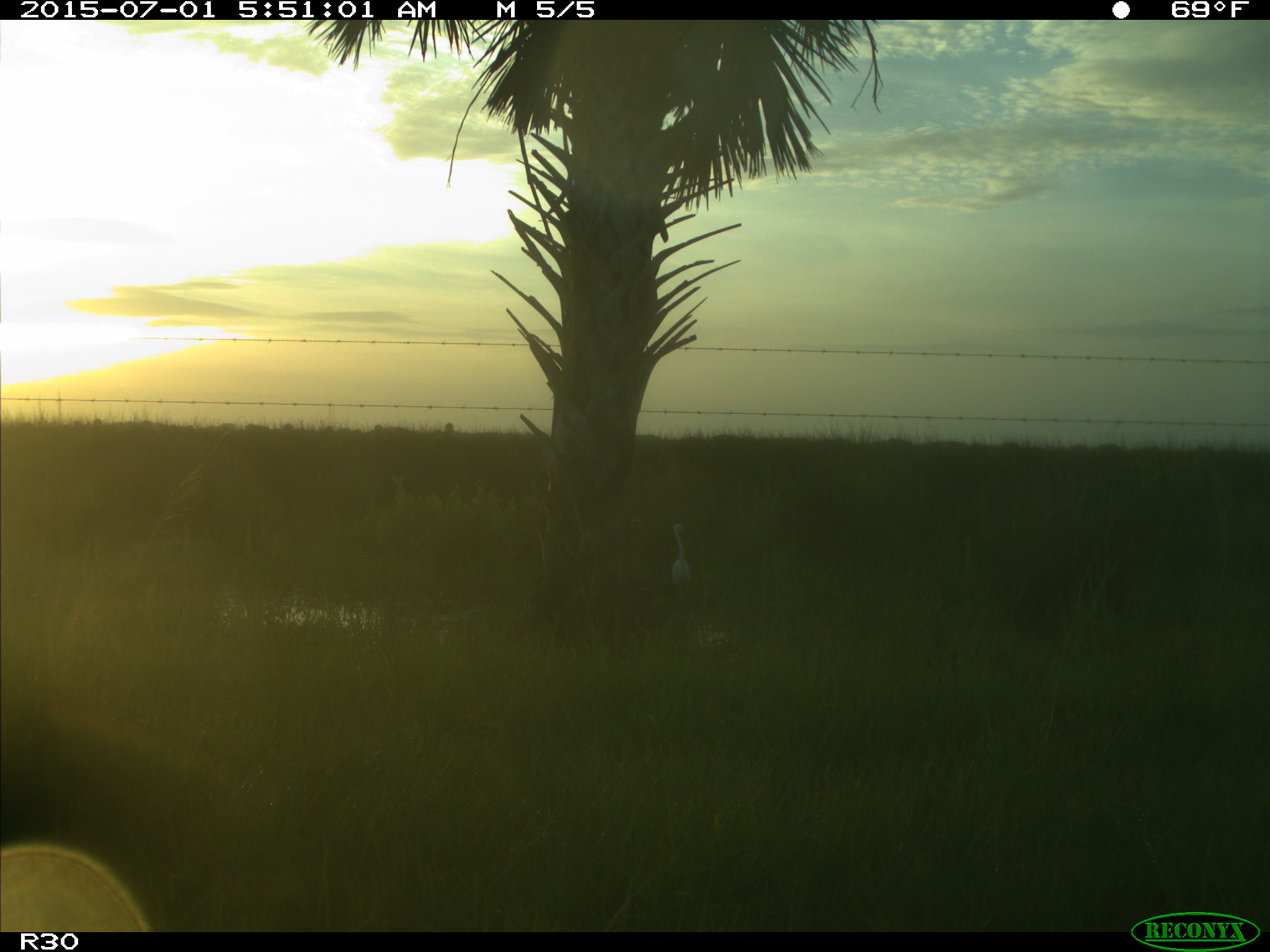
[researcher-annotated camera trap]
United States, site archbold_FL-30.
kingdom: Animalia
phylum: Chordata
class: Aves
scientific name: Aves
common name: birds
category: unidentified bird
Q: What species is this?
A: Unidentified bird (birds) (Aves).